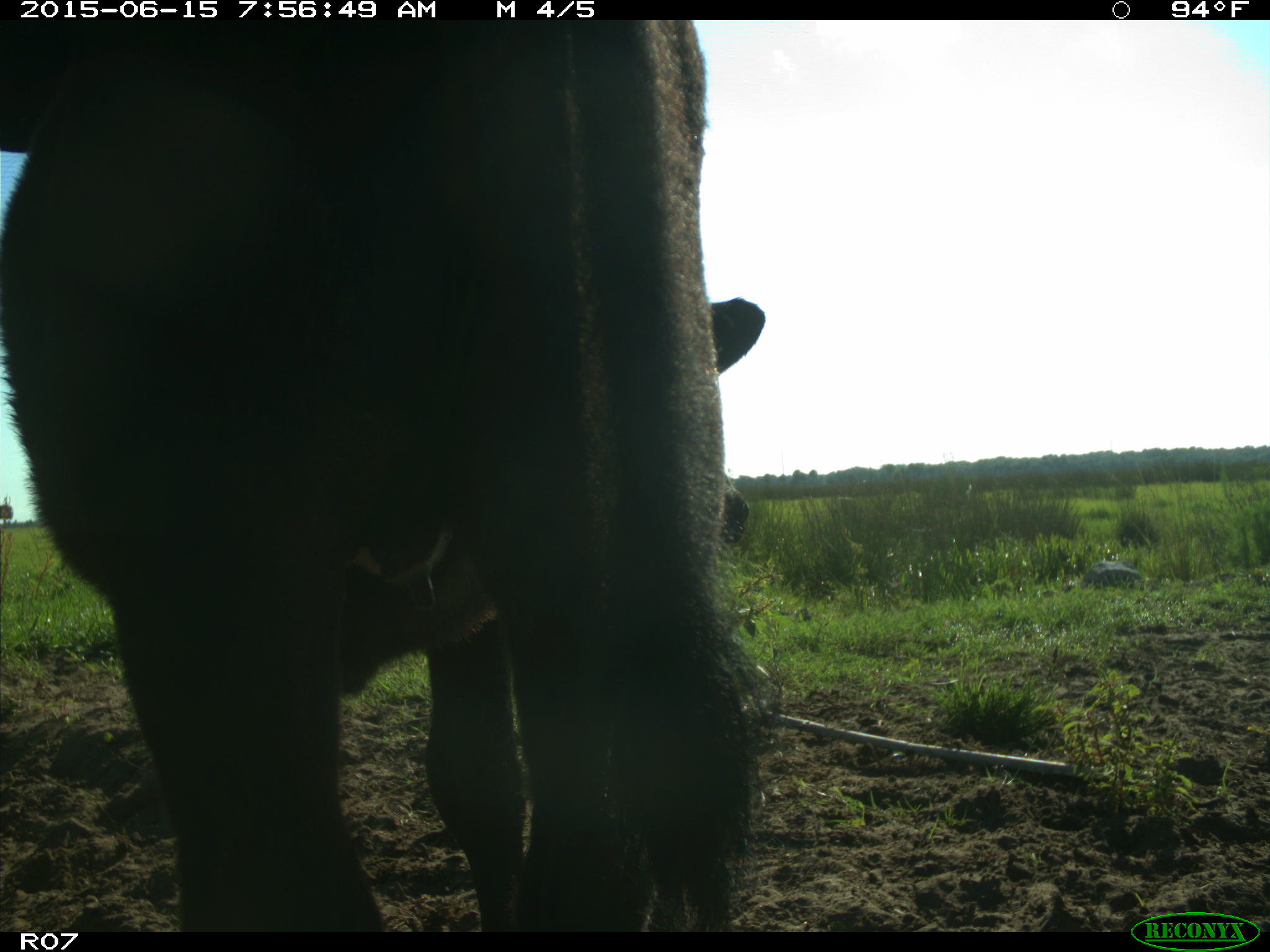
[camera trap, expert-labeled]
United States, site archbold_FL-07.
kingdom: Animalia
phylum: Chordata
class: Mammalia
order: Artiodactyla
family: Bovidae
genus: Bos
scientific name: Bos taurus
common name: domestic cow